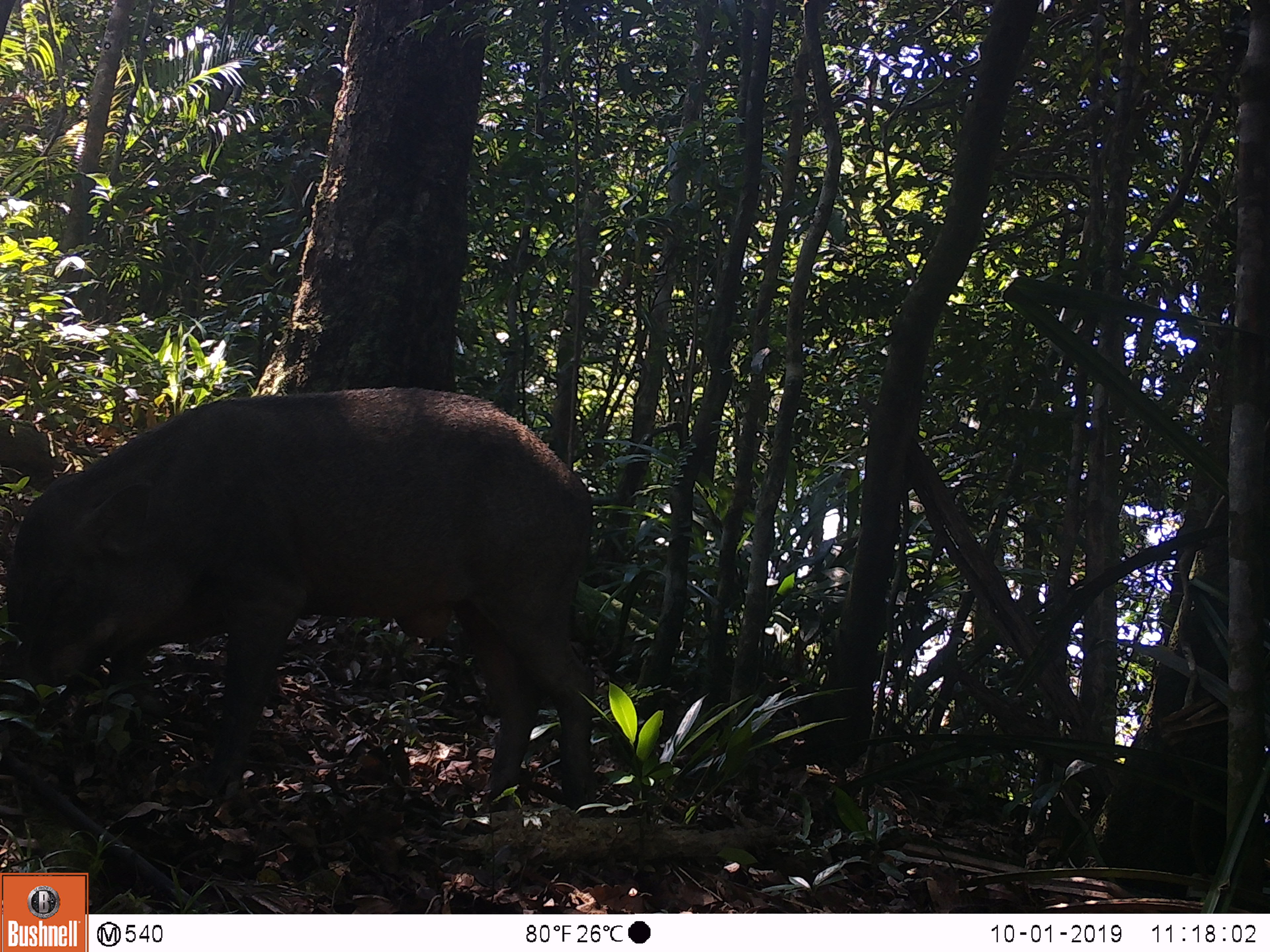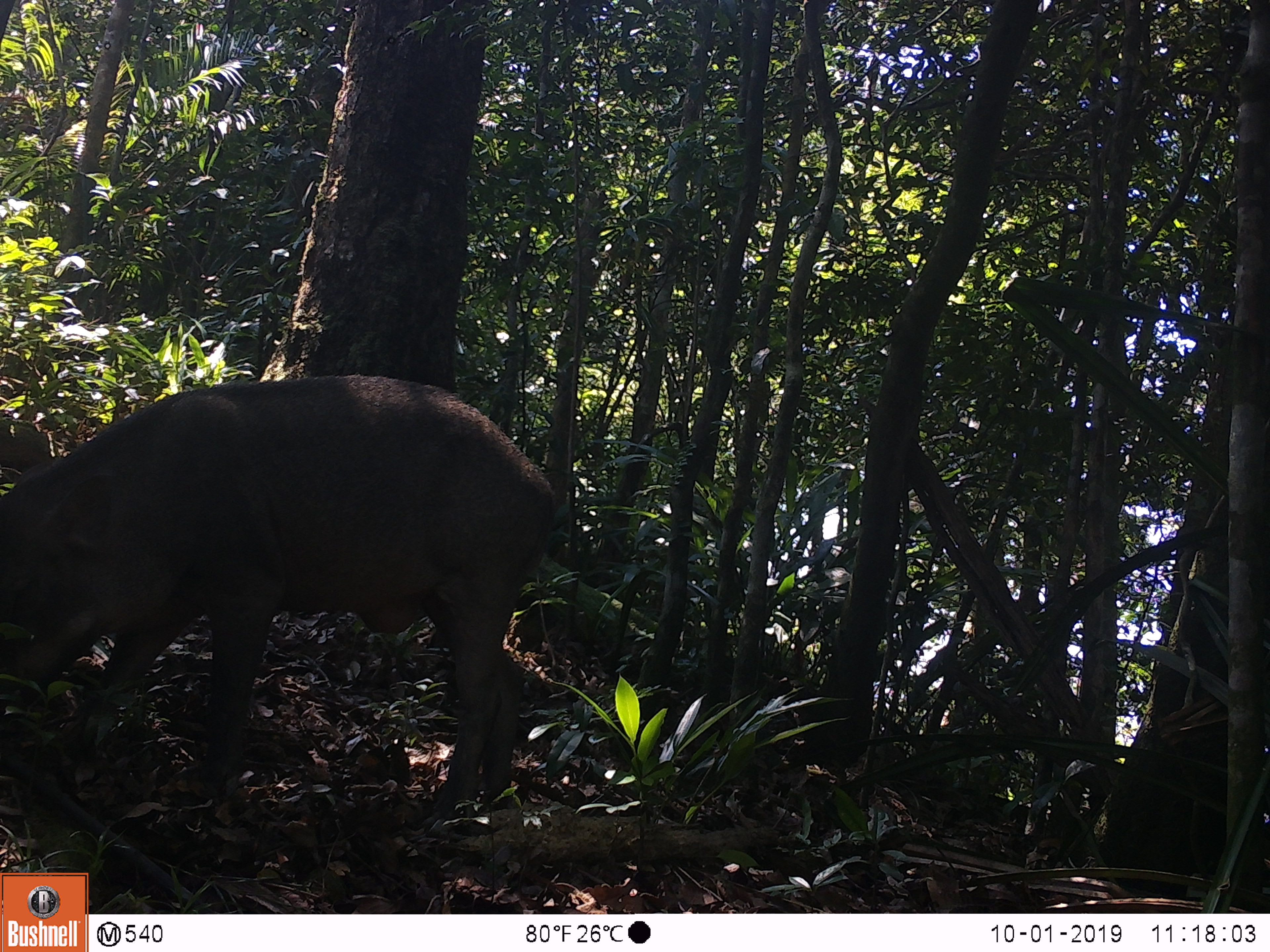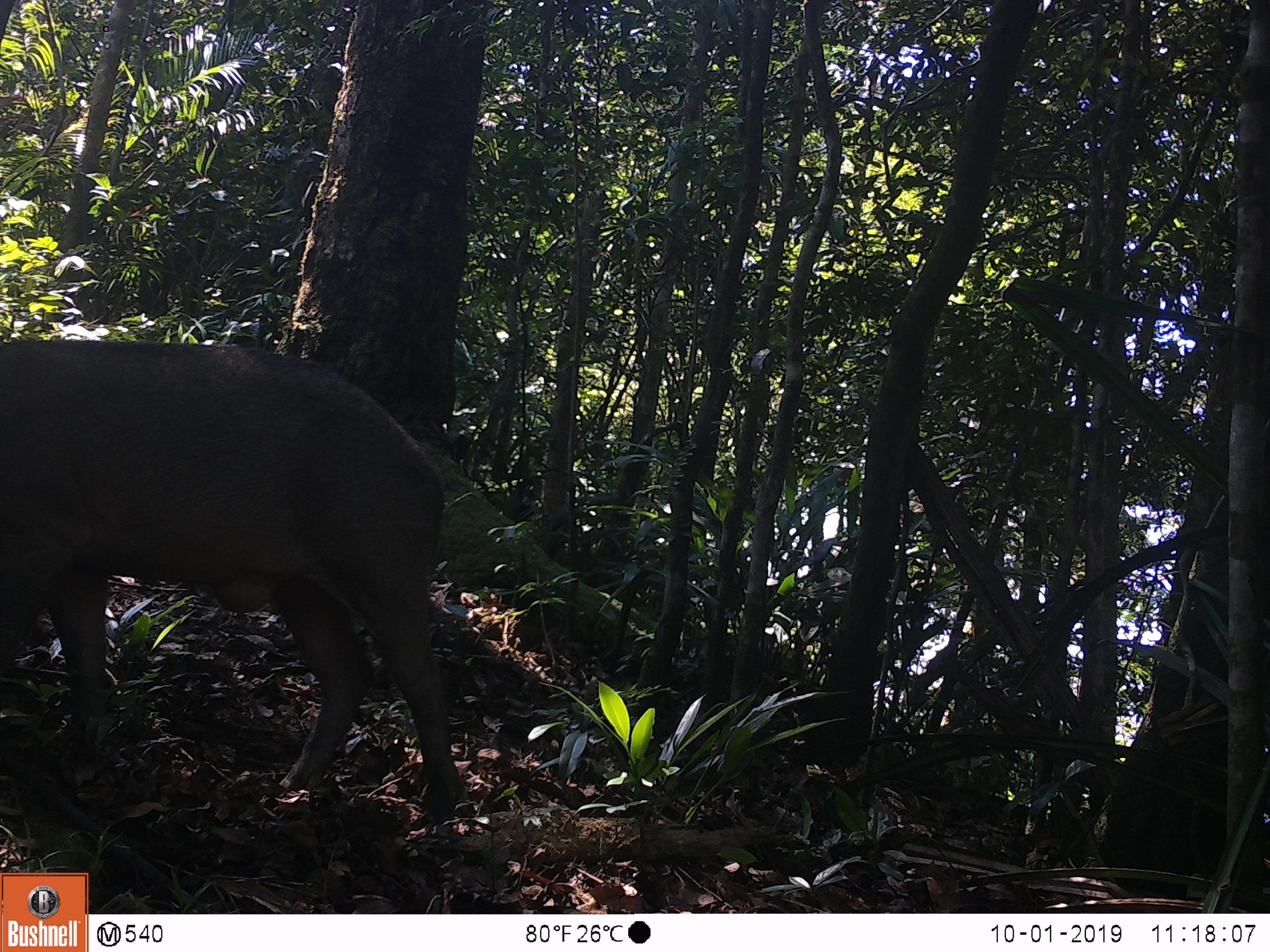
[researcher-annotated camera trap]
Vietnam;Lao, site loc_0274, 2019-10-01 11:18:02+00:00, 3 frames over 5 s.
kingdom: Animalia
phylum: Chordata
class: Mammalia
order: Artiodactyla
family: Suidae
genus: Sus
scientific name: Sus scrofa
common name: eurasian wild pig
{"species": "eurasian wild pig (Sus scrofa)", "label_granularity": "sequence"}